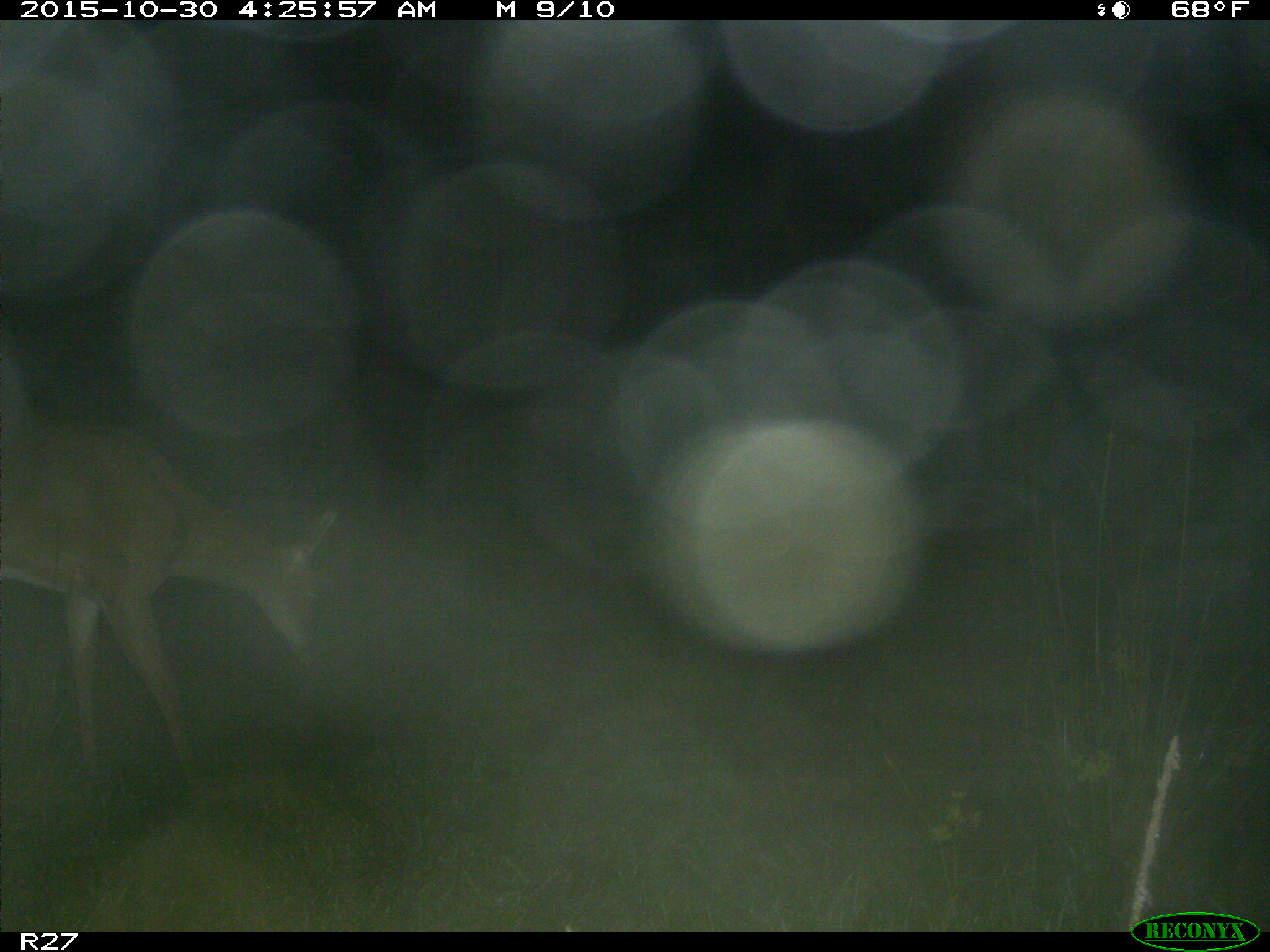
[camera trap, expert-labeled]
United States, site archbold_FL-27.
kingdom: Animalia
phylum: Chordata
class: Mammalia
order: Artiodactyla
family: Cervidae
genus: Odocoileus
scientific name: Odocoileus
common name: deer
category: unidentified deer